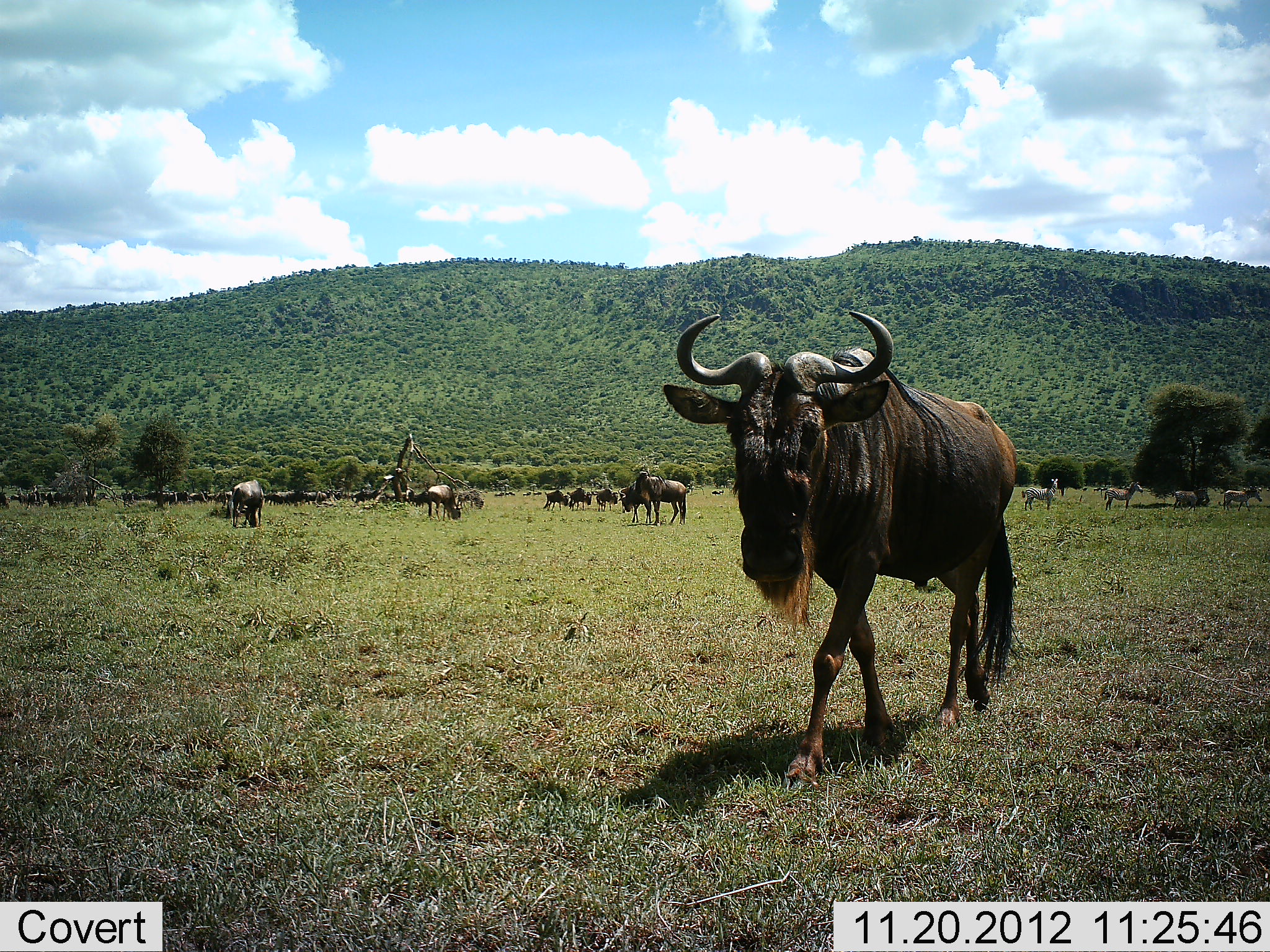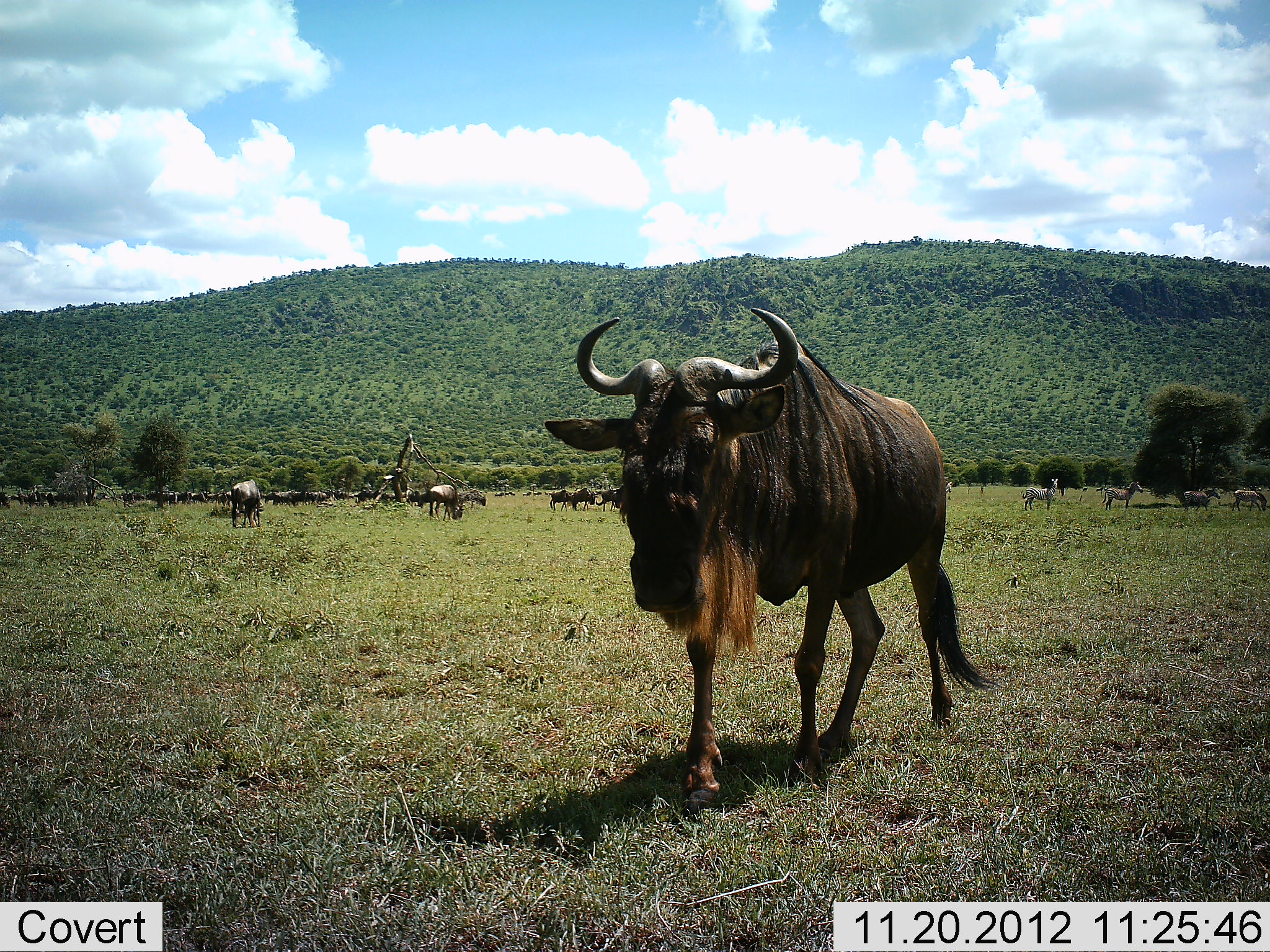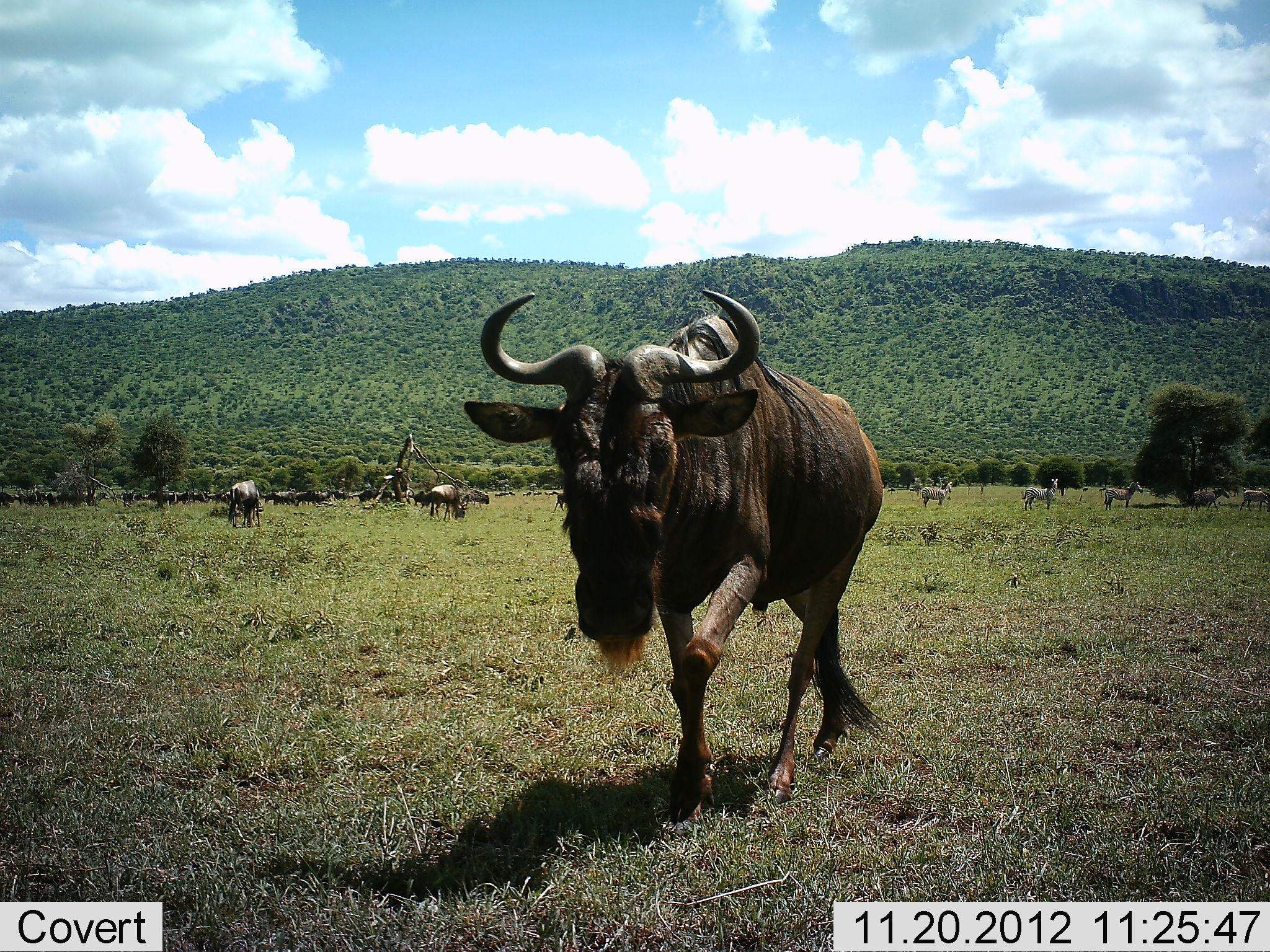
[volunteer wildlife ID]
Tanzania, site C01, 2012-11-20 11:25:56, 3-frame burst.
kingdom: Animalia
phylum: Chordata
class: Mammalia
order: Artiodactyla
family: Bovidae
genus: Connochaetes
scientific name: Connochaetes taurinus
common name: blue wildebeest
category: wildebeest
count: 11-50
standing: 57%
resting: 4%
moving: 87%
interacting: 0%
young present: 0%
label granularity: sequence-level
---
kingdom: Animalia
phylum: Chordata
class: Mammalia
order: Perissodactyla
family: Equidae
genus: Equus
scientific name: Equus quagga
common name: plains zebra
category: zebra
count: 4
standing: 69%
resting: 0%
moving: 56%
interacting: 0%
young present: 0%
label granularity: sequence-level